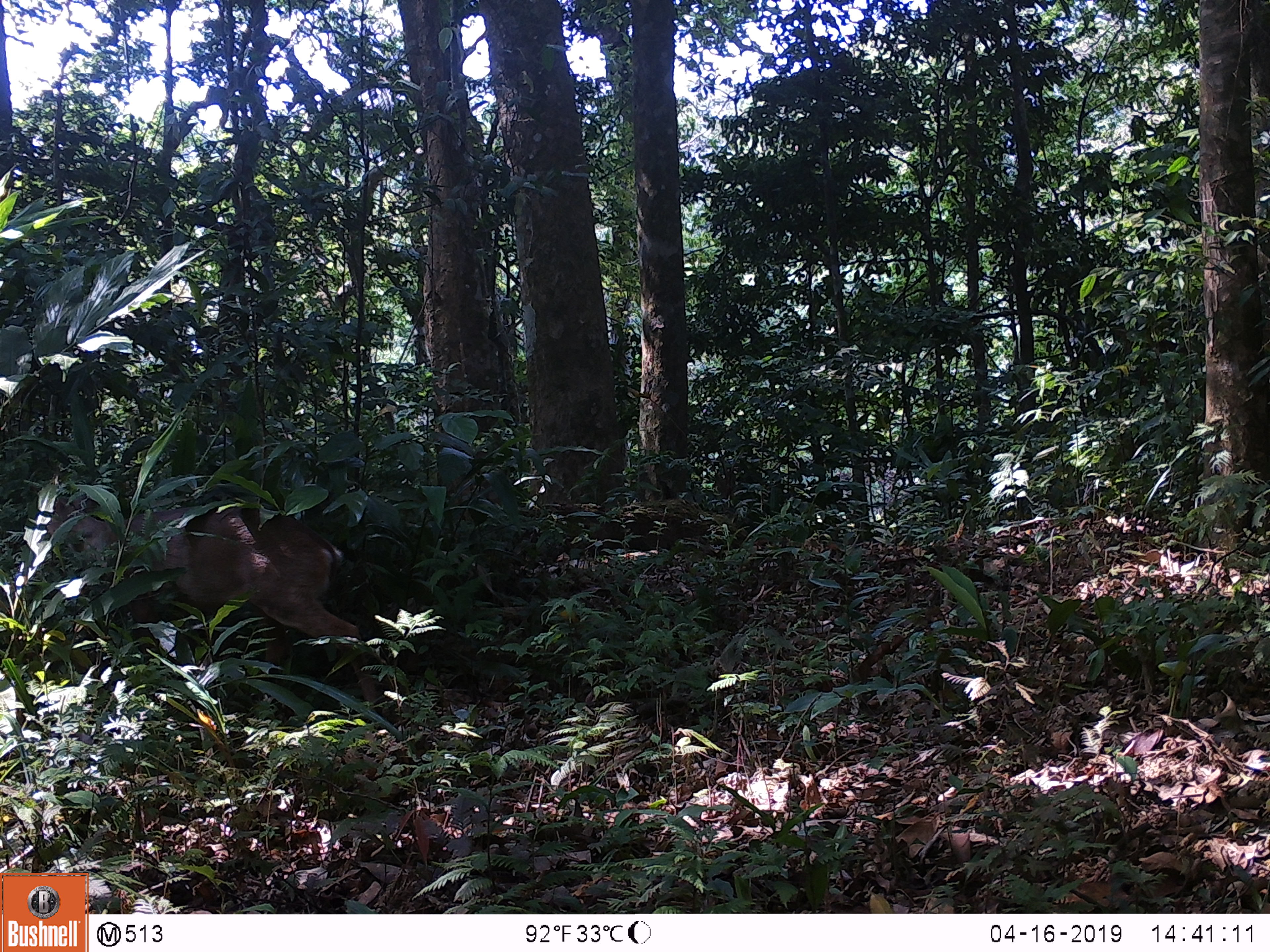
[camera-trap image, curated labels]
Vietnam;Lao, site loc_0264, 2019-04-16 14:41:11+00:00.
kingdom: Animalia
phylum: Chordata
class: Mammalia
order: Artiodactyla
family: Cervidae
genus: Muntiacus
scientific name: Muntiacus vuquangensis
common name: large-antlered muntjac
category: large antlered muntjac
Large antlered muntjac (large-antlered muntjac) (Muntiacus vuquangensis). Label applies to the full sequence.